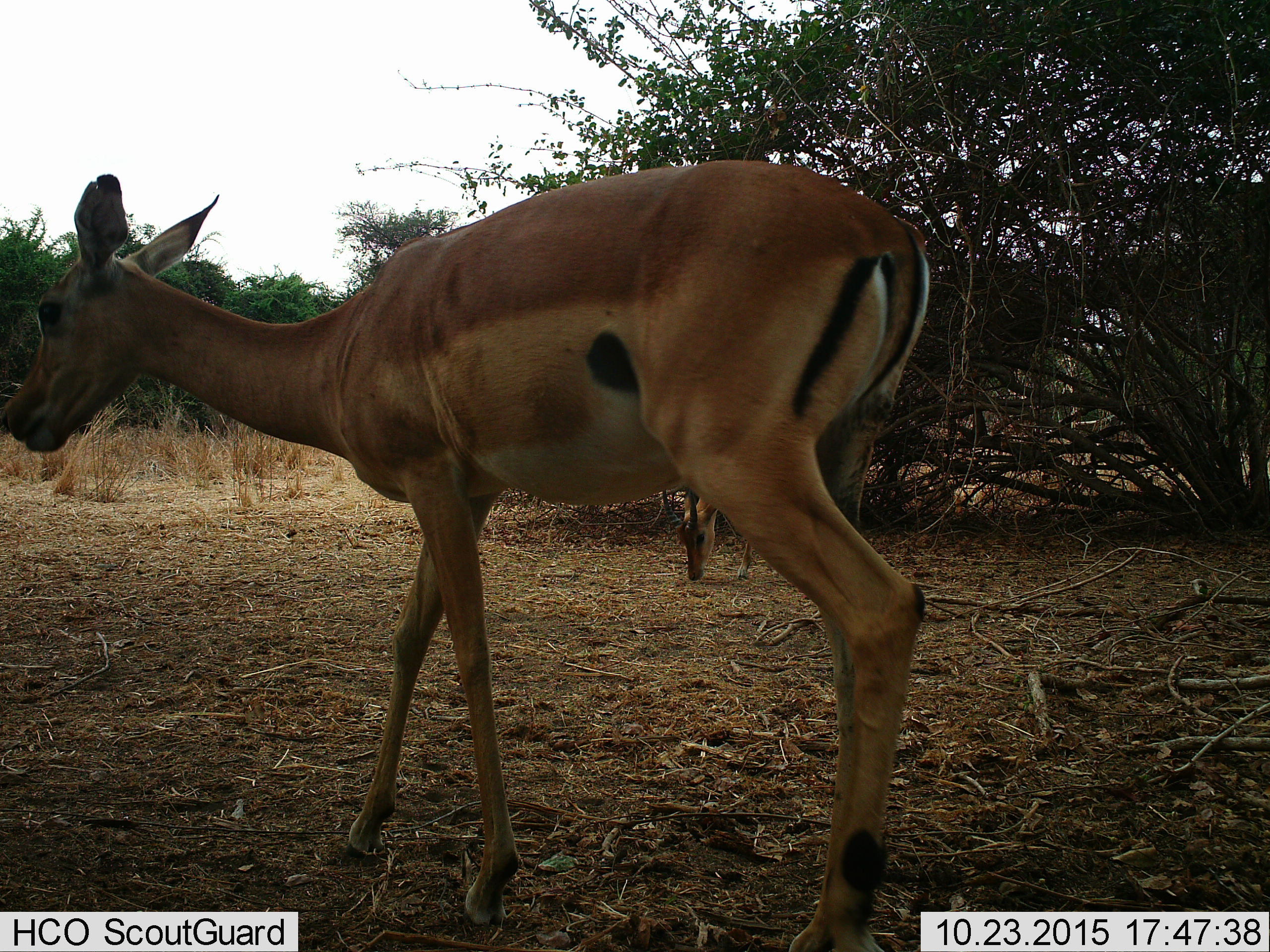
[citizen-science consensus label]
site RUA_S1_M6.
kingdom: Animalia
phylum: Chordata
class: Mammalia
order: Artiodactyla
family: Bovidae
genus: Aepyceros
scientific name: Aepyceros melampus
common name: impala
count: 2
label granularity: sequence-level